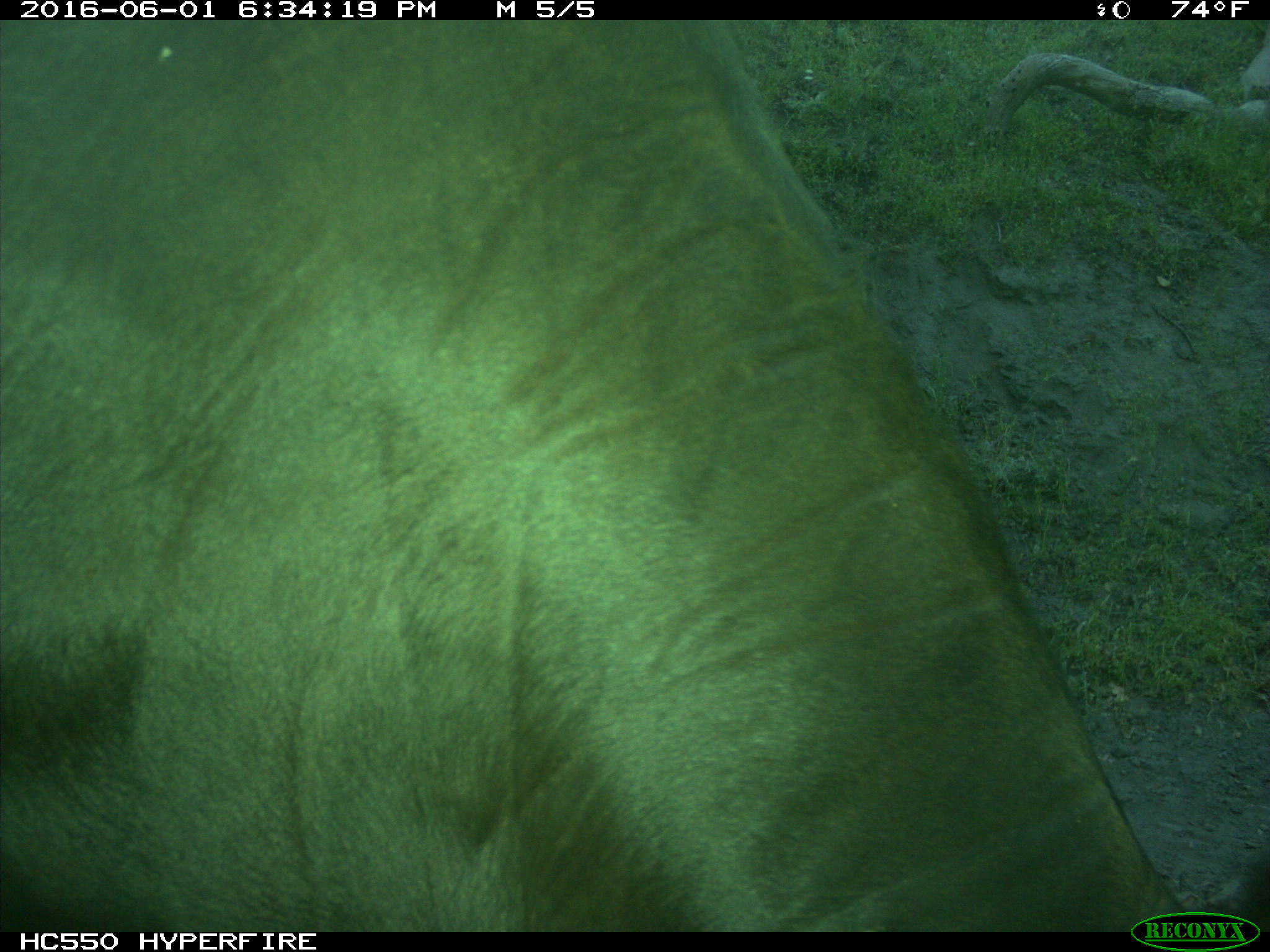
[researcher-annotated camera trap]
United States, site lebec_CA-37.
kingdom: Animalia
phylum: Chordata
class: Mammalia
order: Artiodactyla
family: Bovidae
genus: Bos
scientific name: Bos taurus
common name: domestic cow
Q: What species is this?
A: Bos taurus (domestic cow).